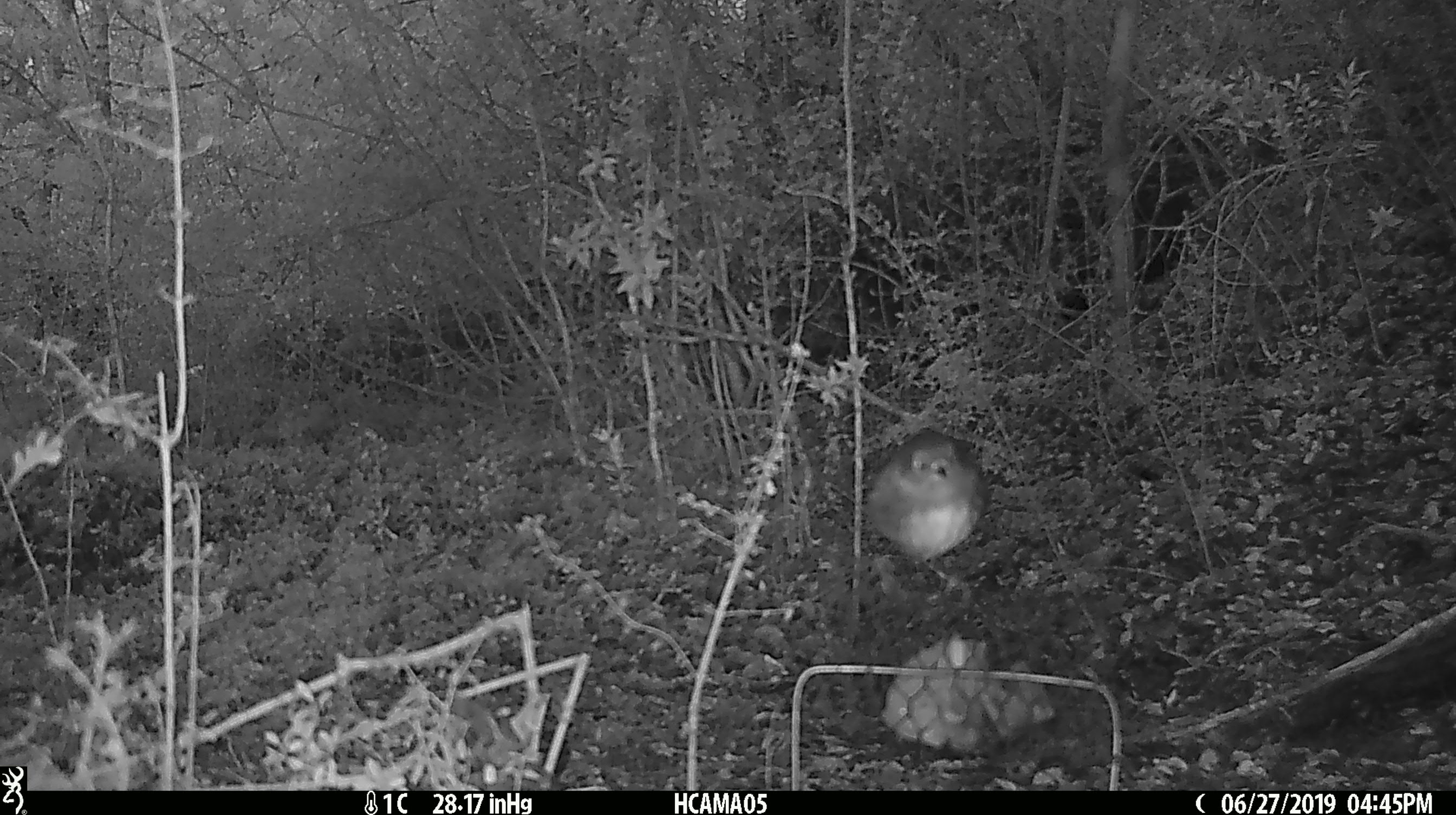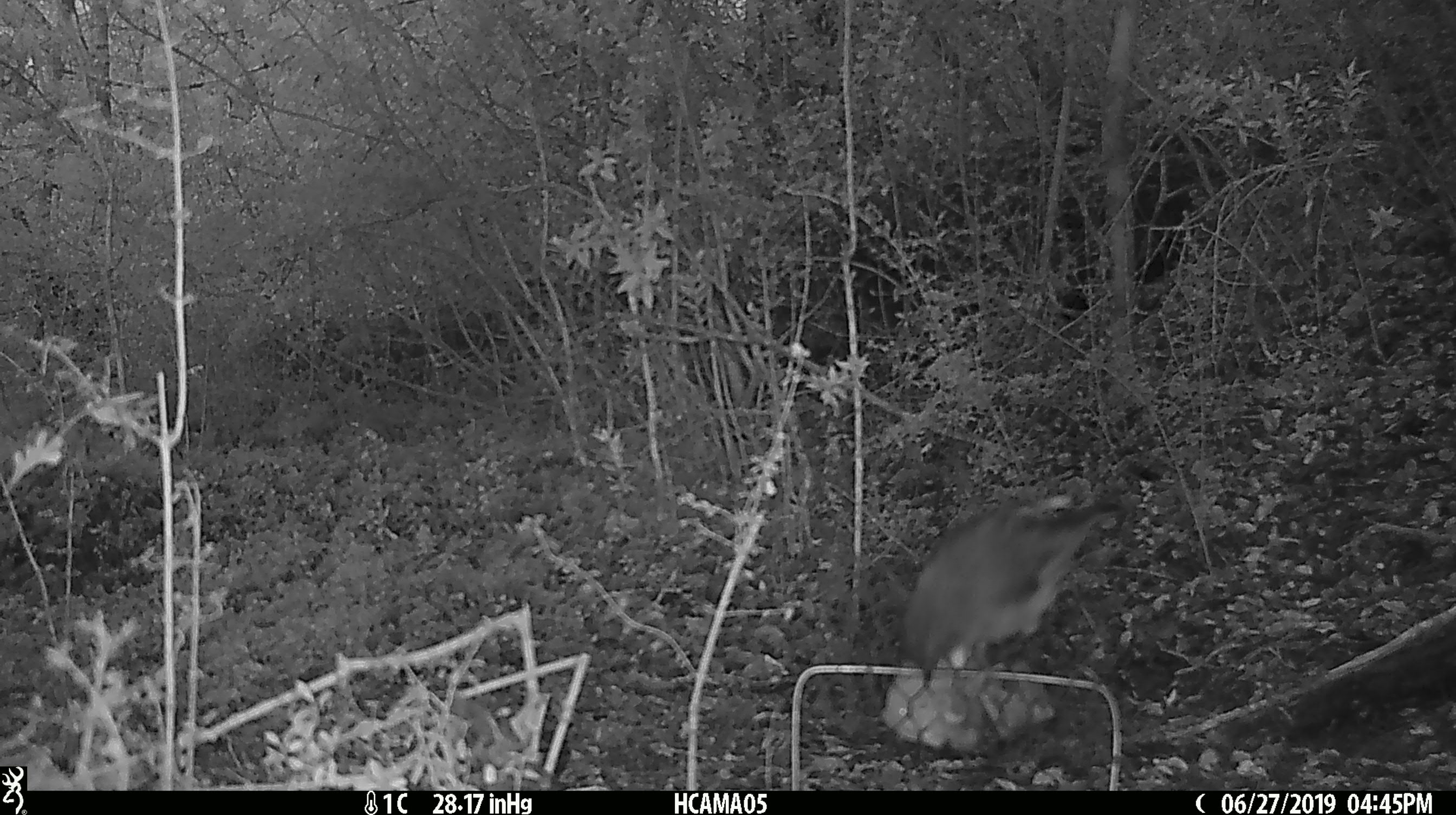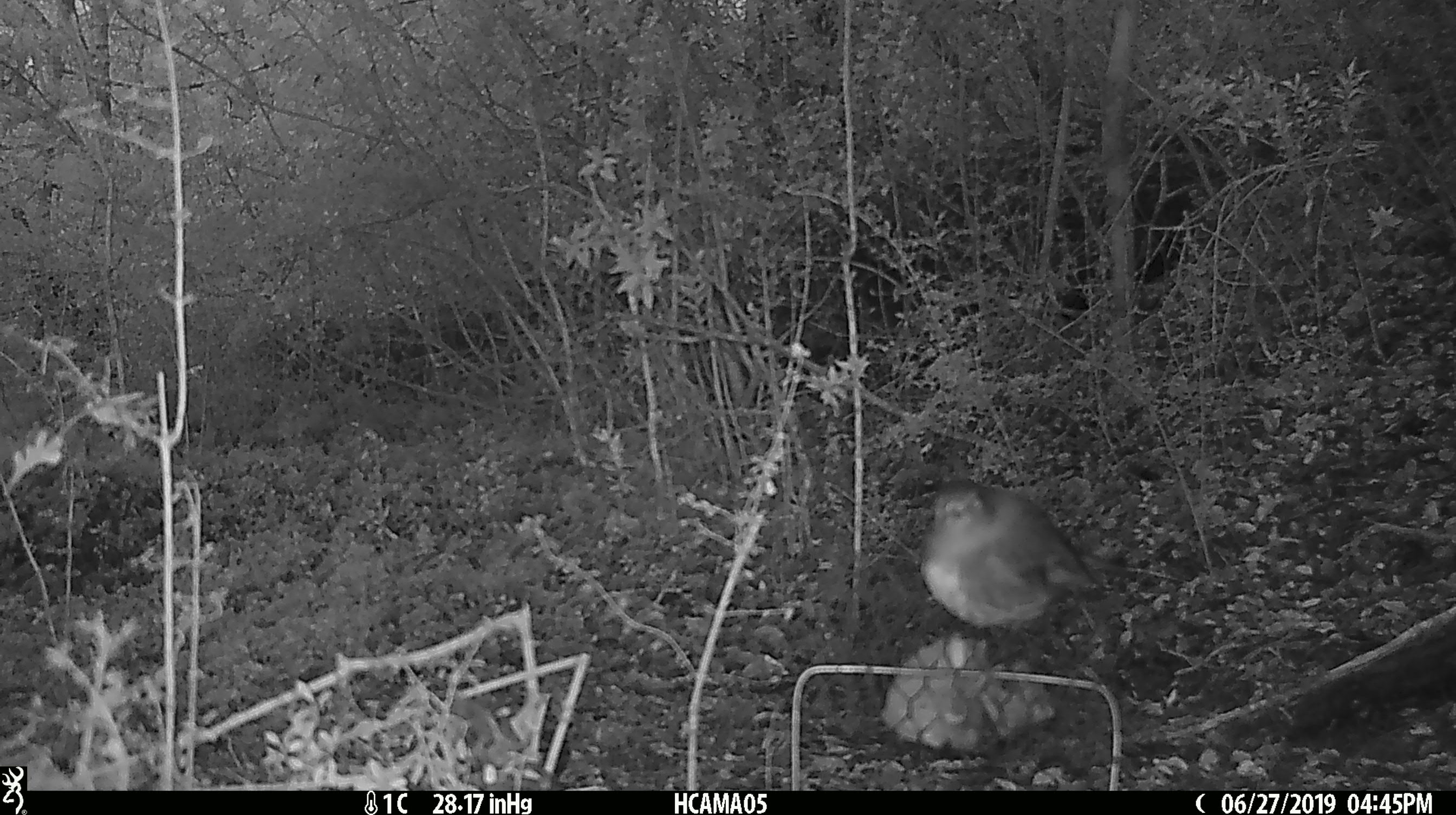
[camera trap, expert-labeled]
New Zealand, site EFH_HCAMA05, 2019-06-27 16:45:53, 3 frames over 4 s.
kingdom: Animalia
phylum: Chordata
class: Aves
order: Passeriformes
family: Petroicidae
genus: Petroica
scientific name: Petroica australis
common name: new zealand robin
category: robin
Robin (new zealand robin) (Petroica australis).